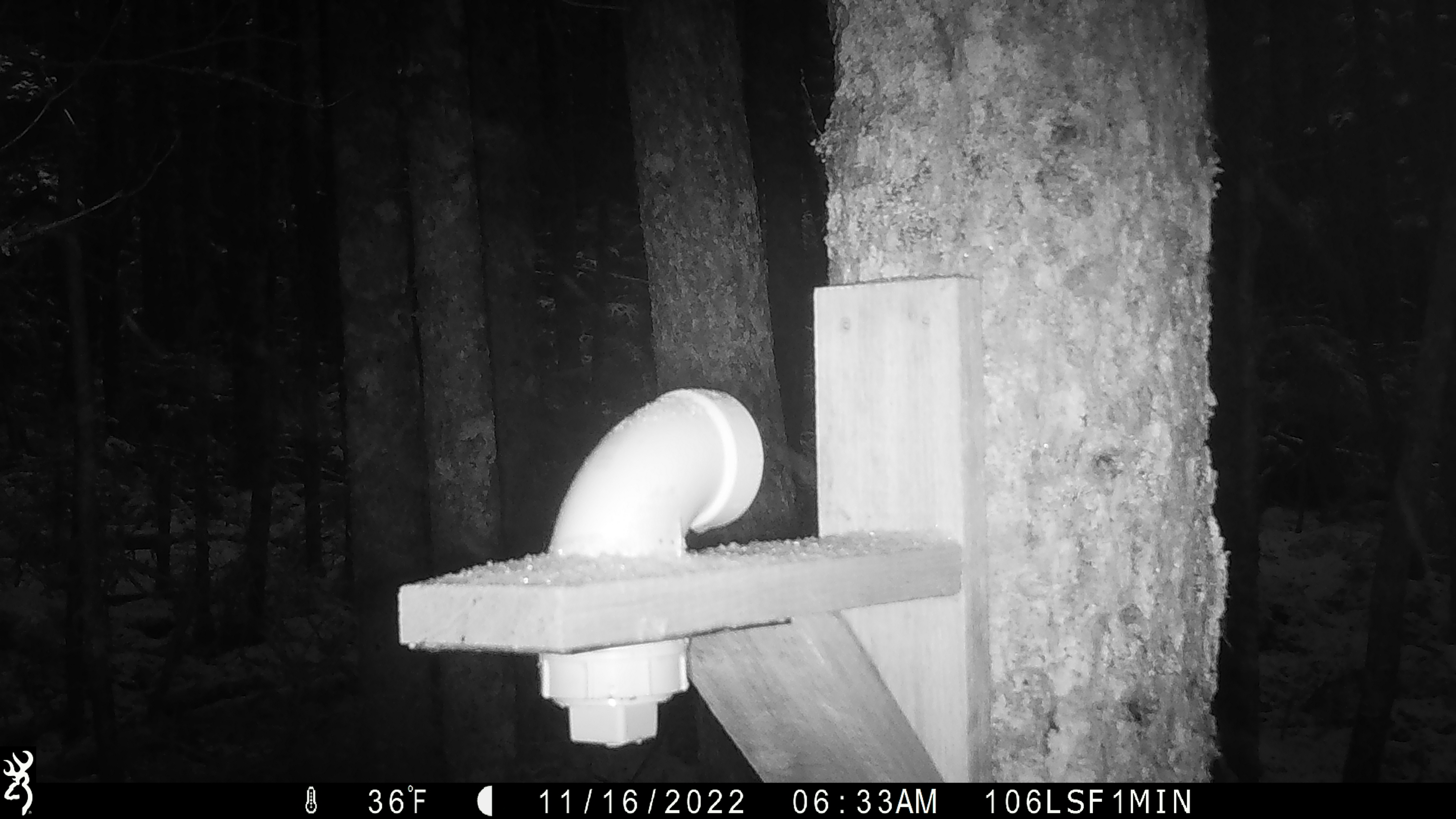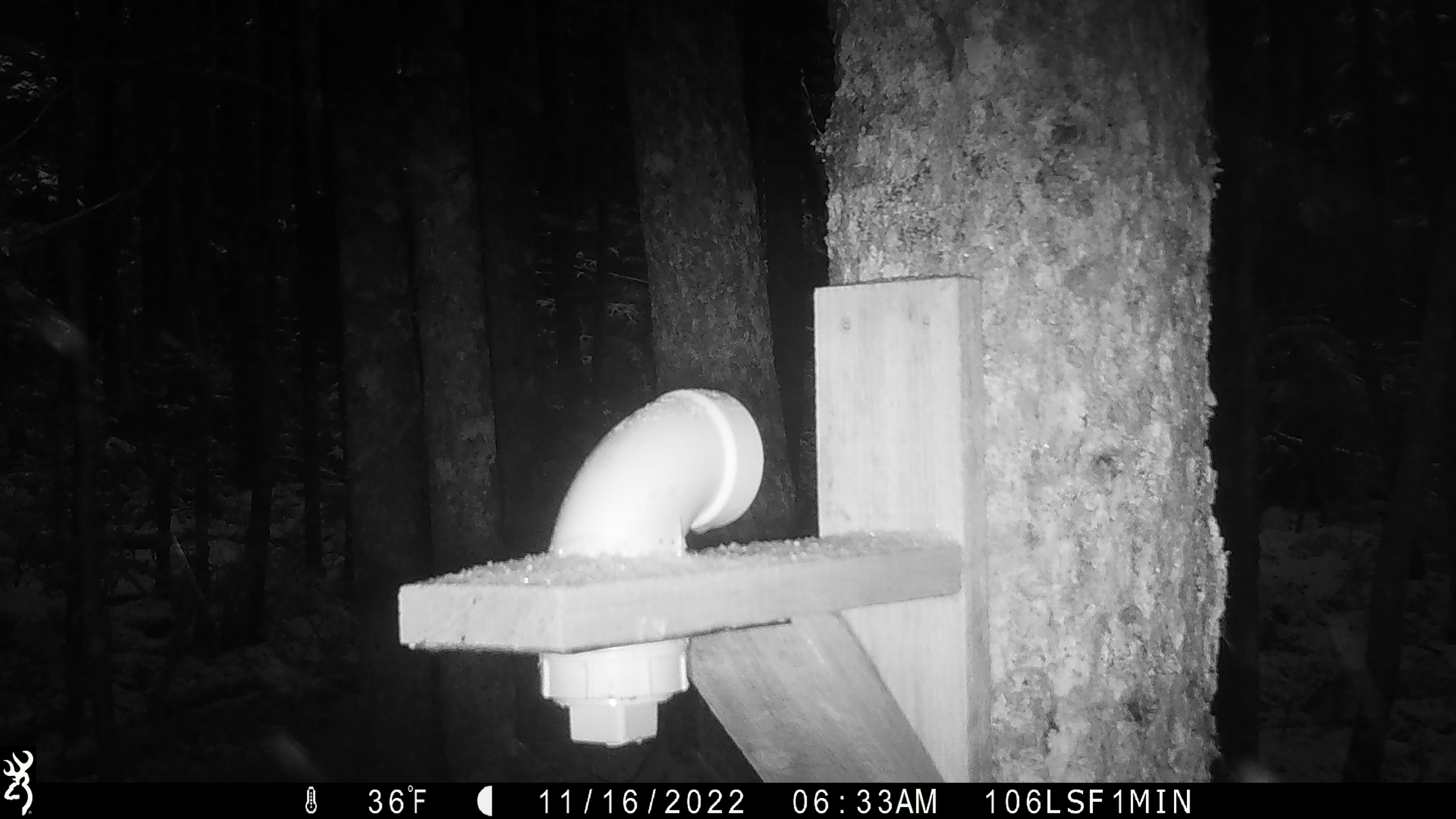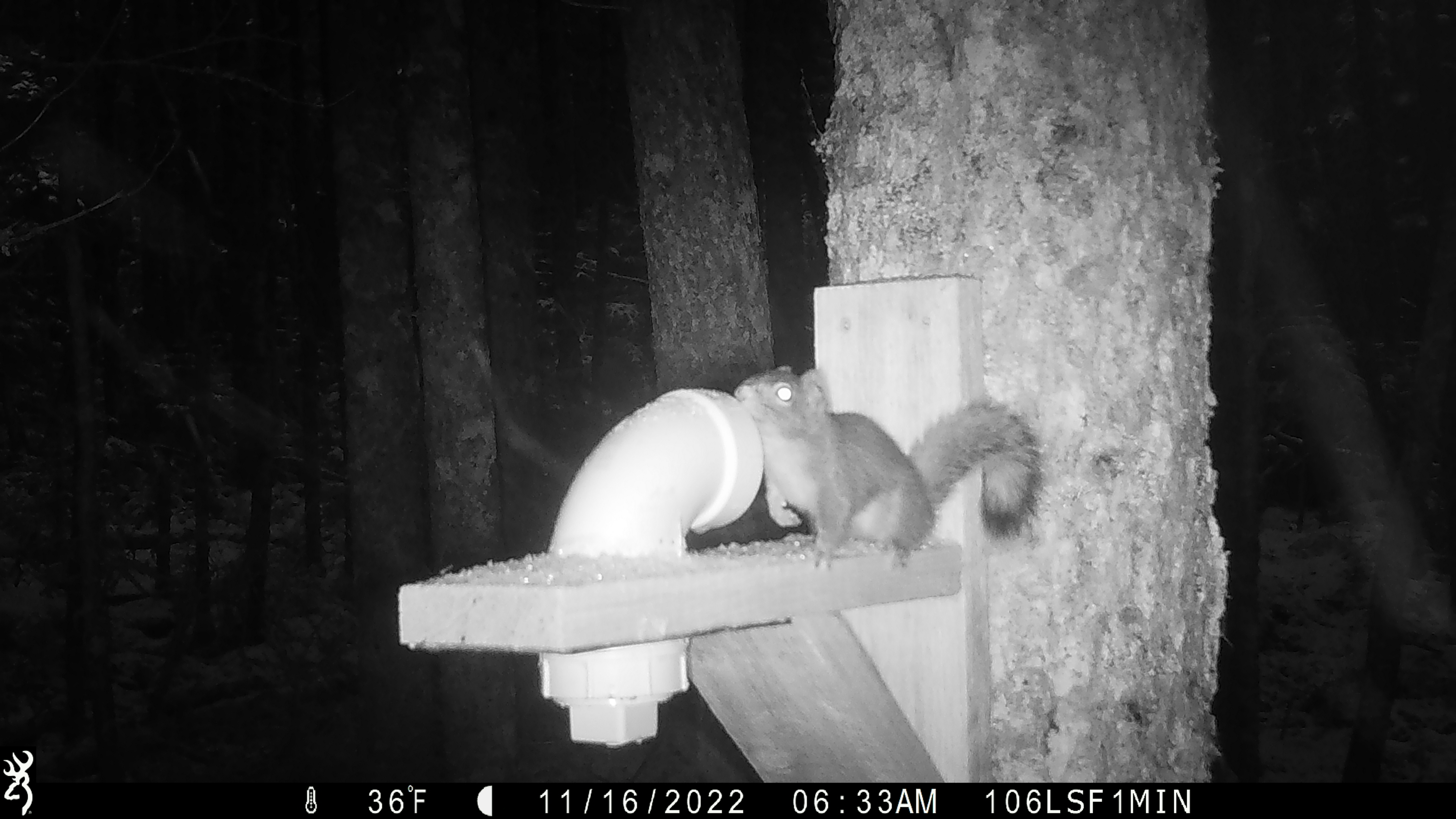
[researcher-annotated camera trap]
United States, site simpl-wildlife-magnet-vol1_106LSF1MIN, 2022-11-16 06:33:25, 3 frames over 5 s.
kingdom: Animalia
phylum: Chordata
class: Mammalia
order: Rodentia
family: Sciuridae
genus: Tamiasciurus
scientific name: Tamiasciurus hudsonicus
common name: red squirrel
Red squirrel (Tamiasciurus hudsonicus).